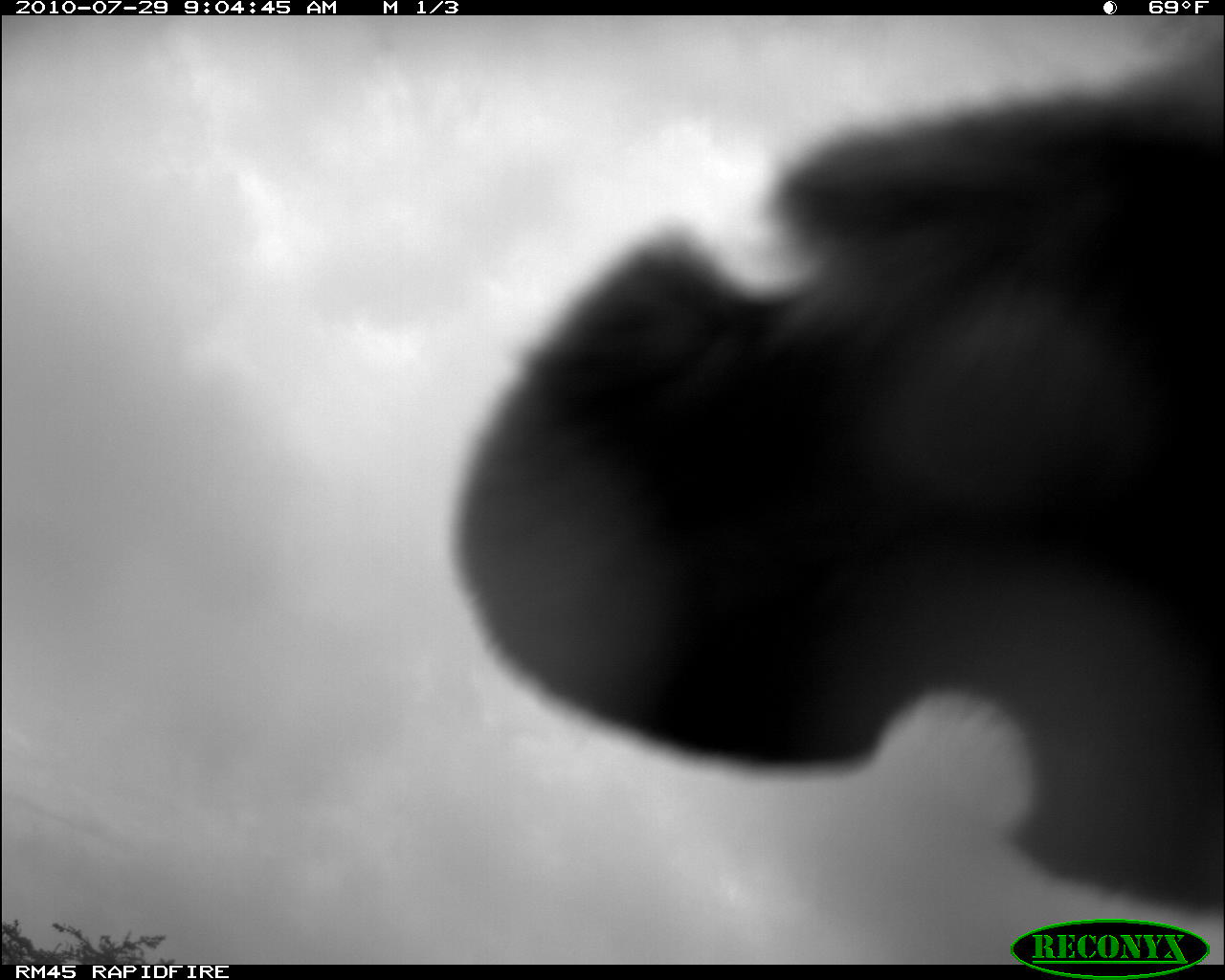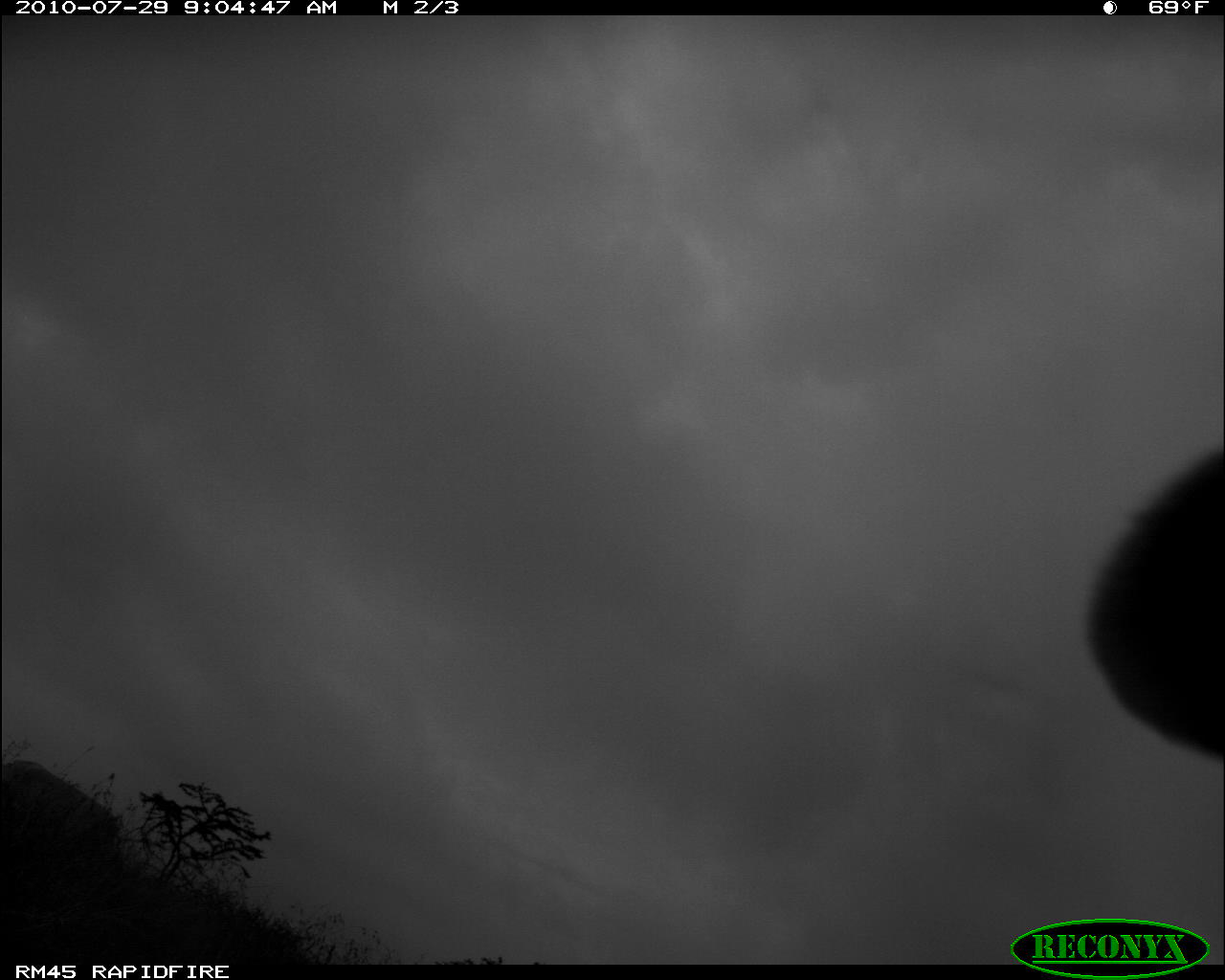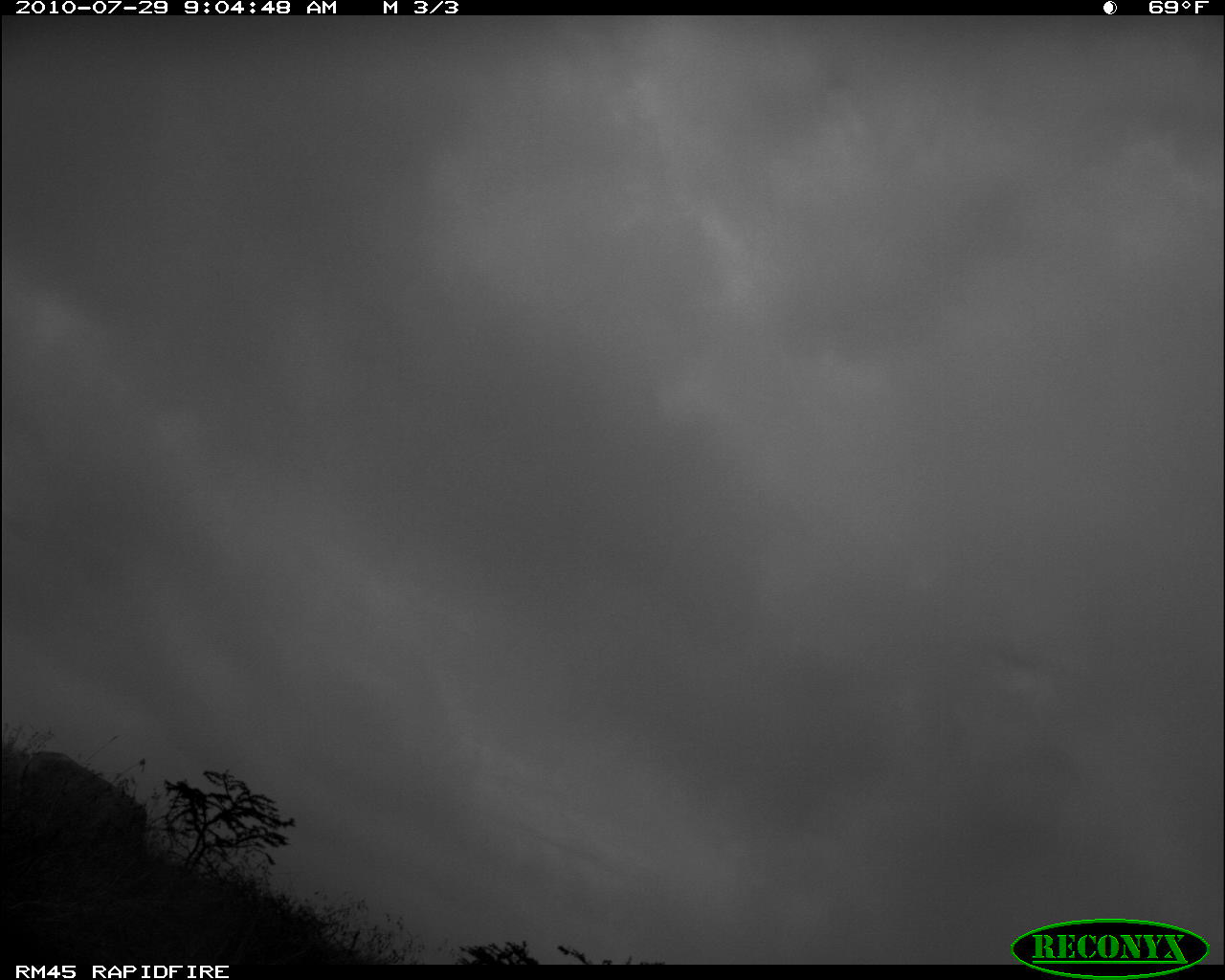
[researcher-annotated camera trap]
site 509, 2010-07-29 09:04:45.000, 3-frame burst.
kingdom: Animalia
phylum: Chordata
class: Mammalia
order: Artiodactyla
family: Bovidae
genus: Bos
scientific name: Bos taurus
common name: domestic cattle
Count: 1.